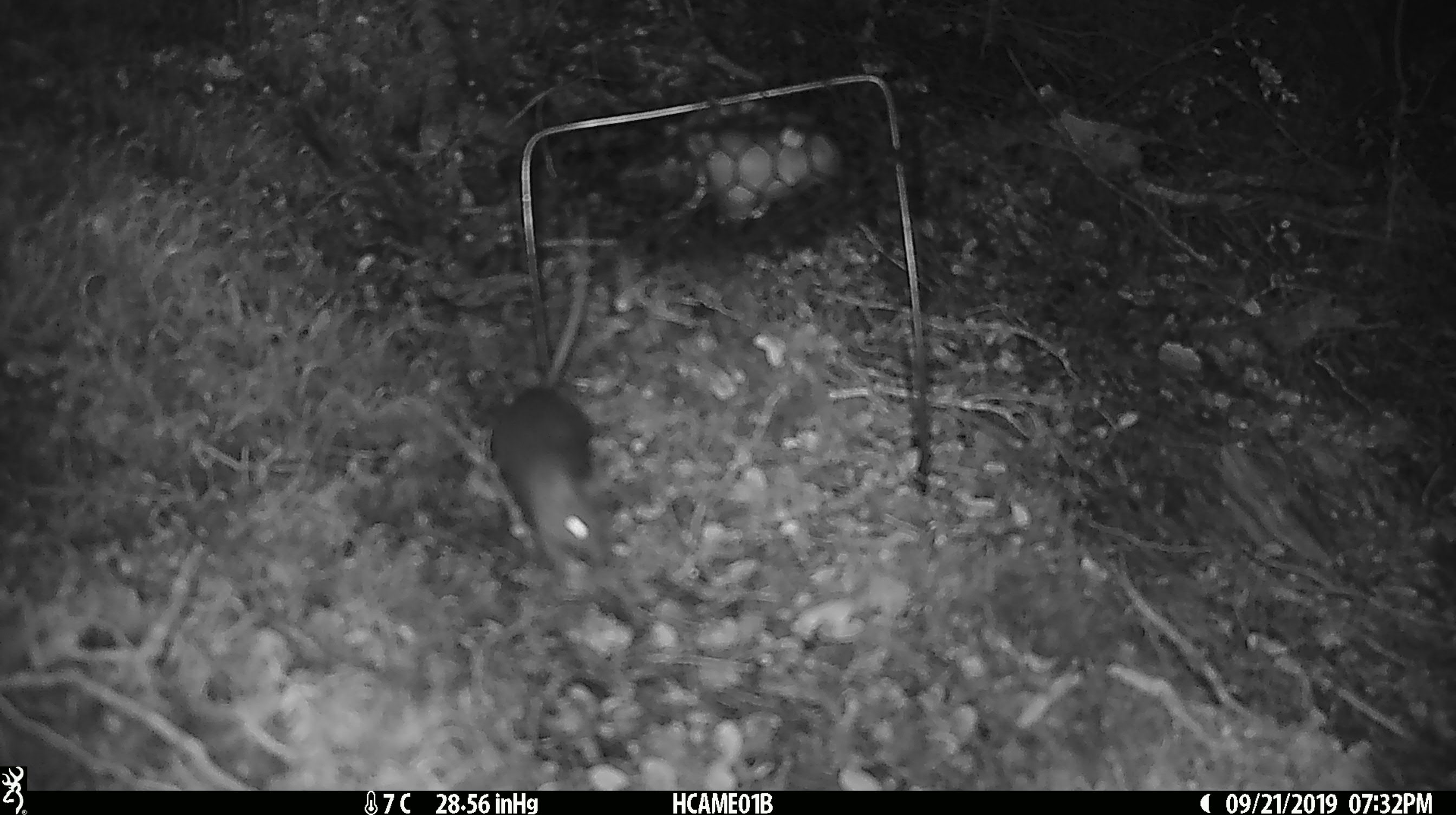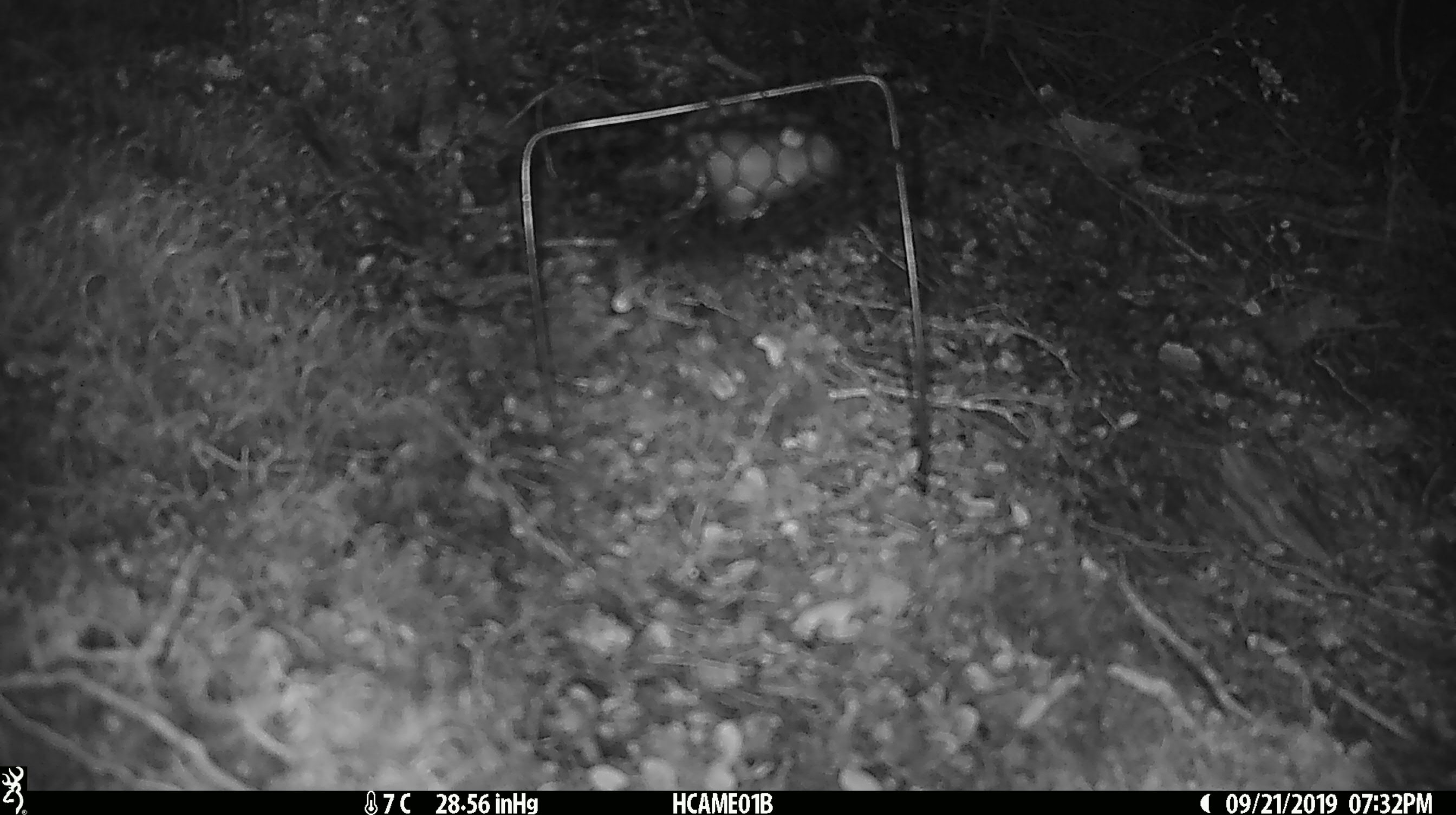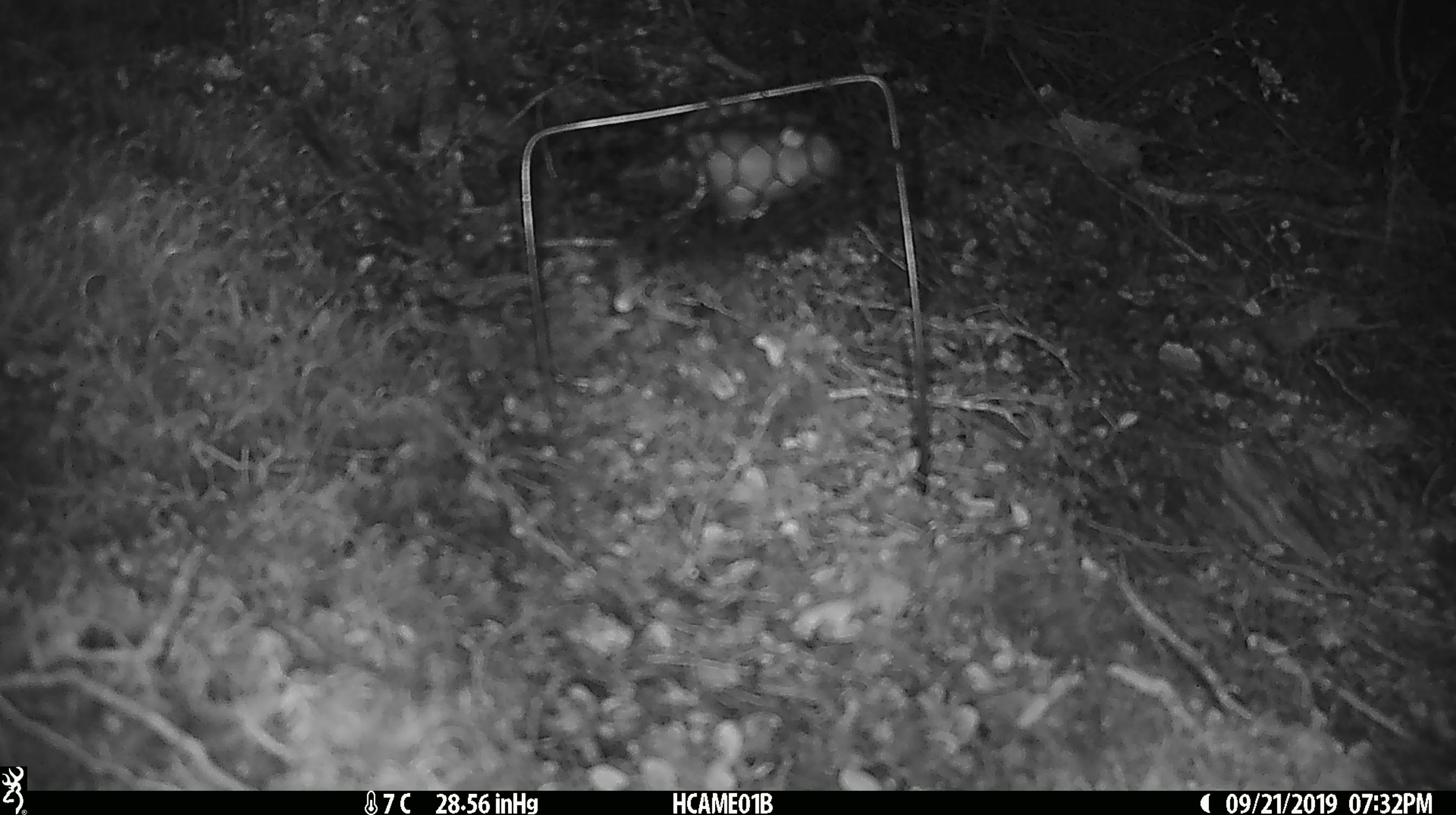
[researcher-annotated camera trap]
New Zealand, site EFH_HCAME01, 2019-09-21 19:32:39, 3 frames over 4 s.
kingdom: Animalia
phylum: Chordata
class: Mammalia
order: Rodentia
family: Muridae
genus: Mus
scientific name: Mus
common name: mouse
Mouse (Mus).